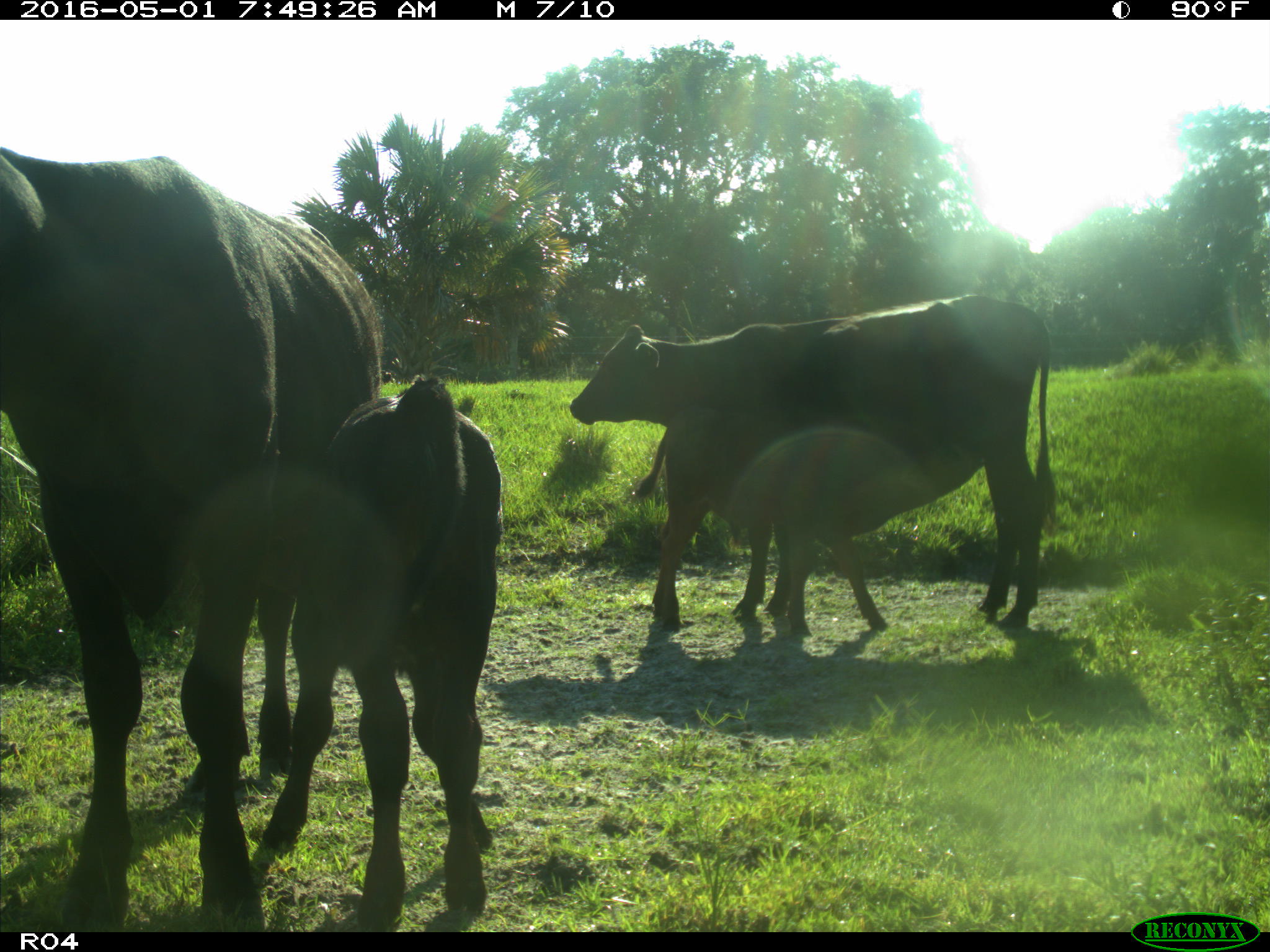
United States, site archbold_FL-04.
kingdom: Animalia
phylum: Chordata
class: Mammalia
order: Artiodactyla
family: Bovidae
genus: Bos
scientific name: Bos taurus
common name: domestic cow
Bos taurus (domestic cow).